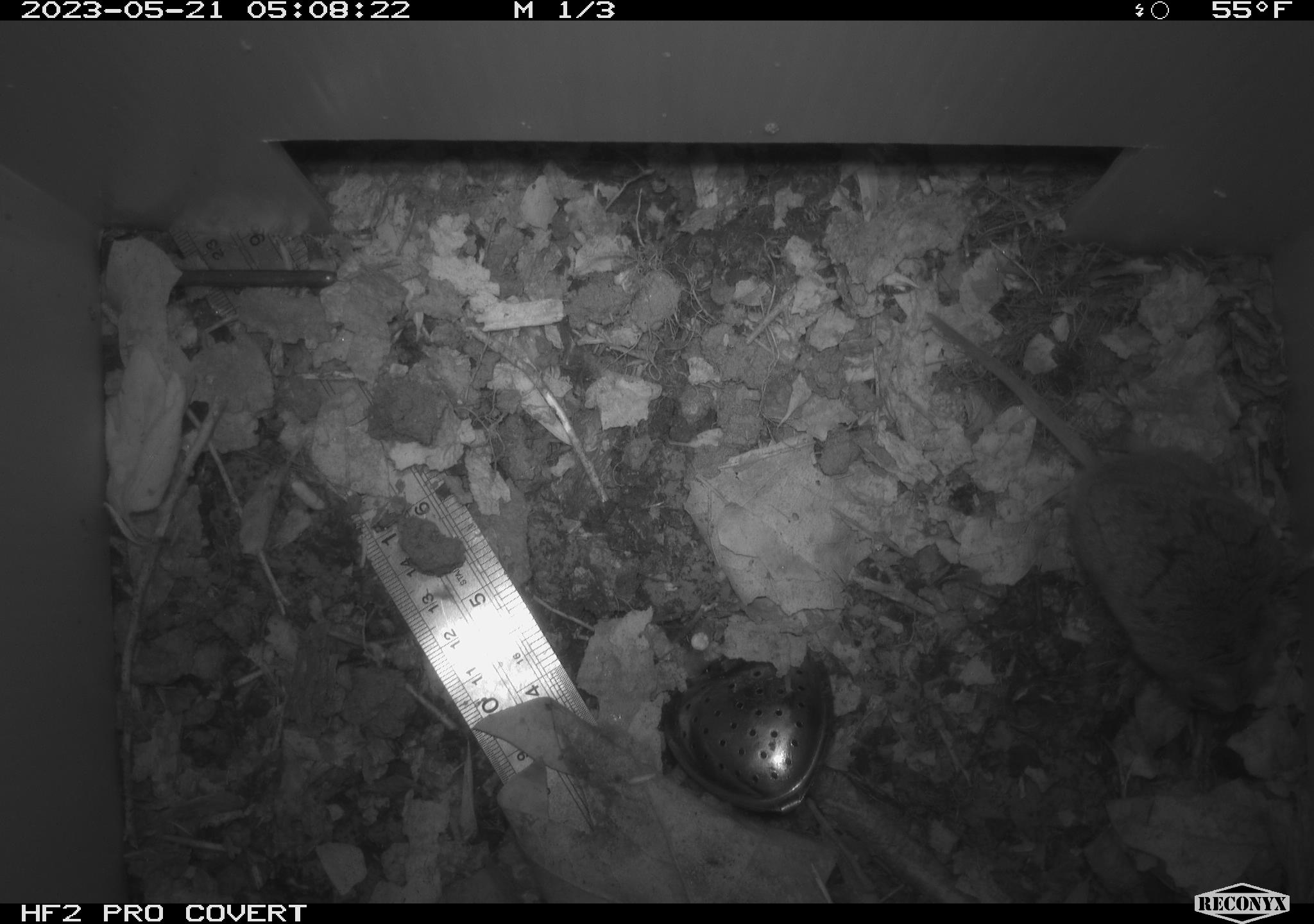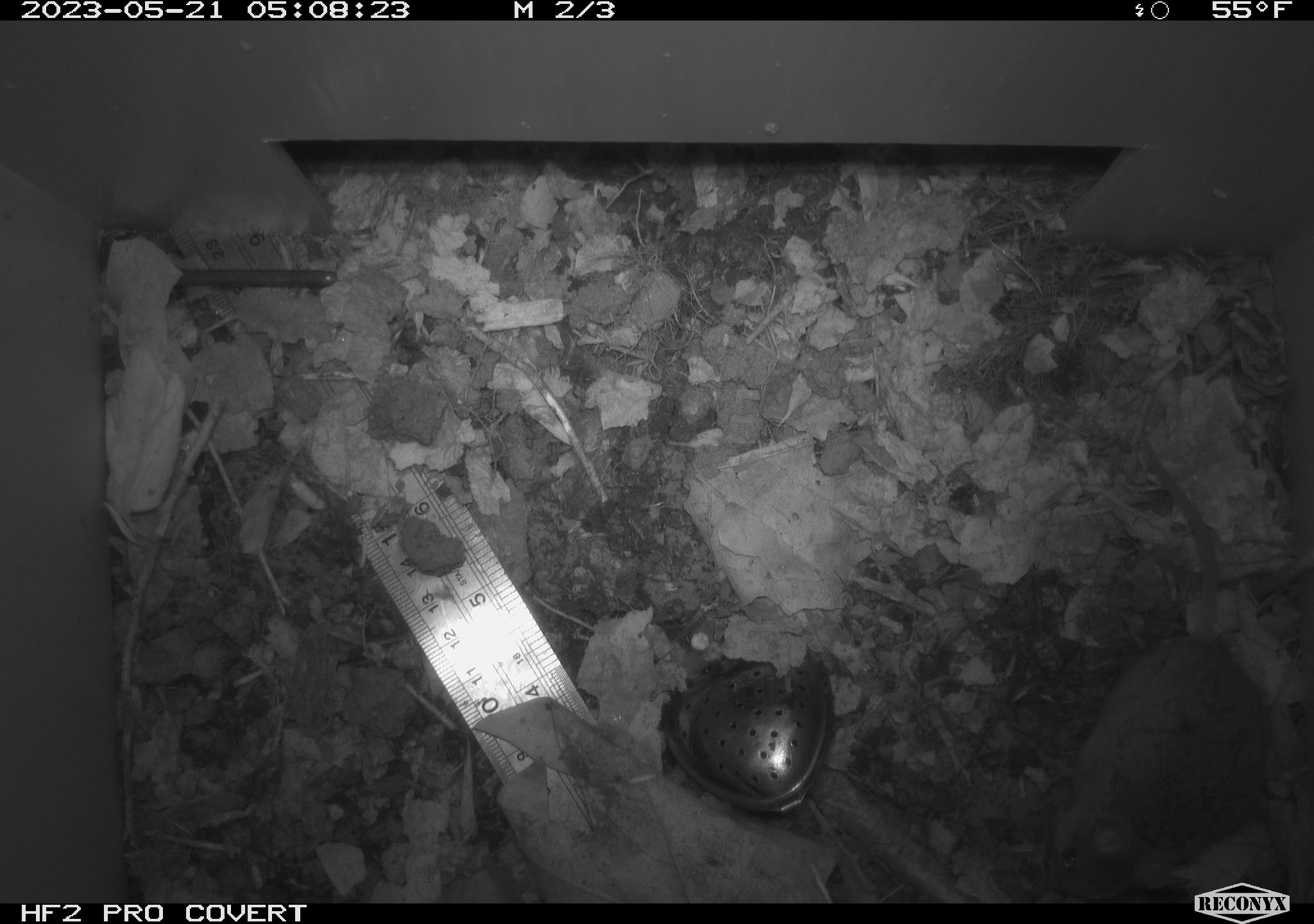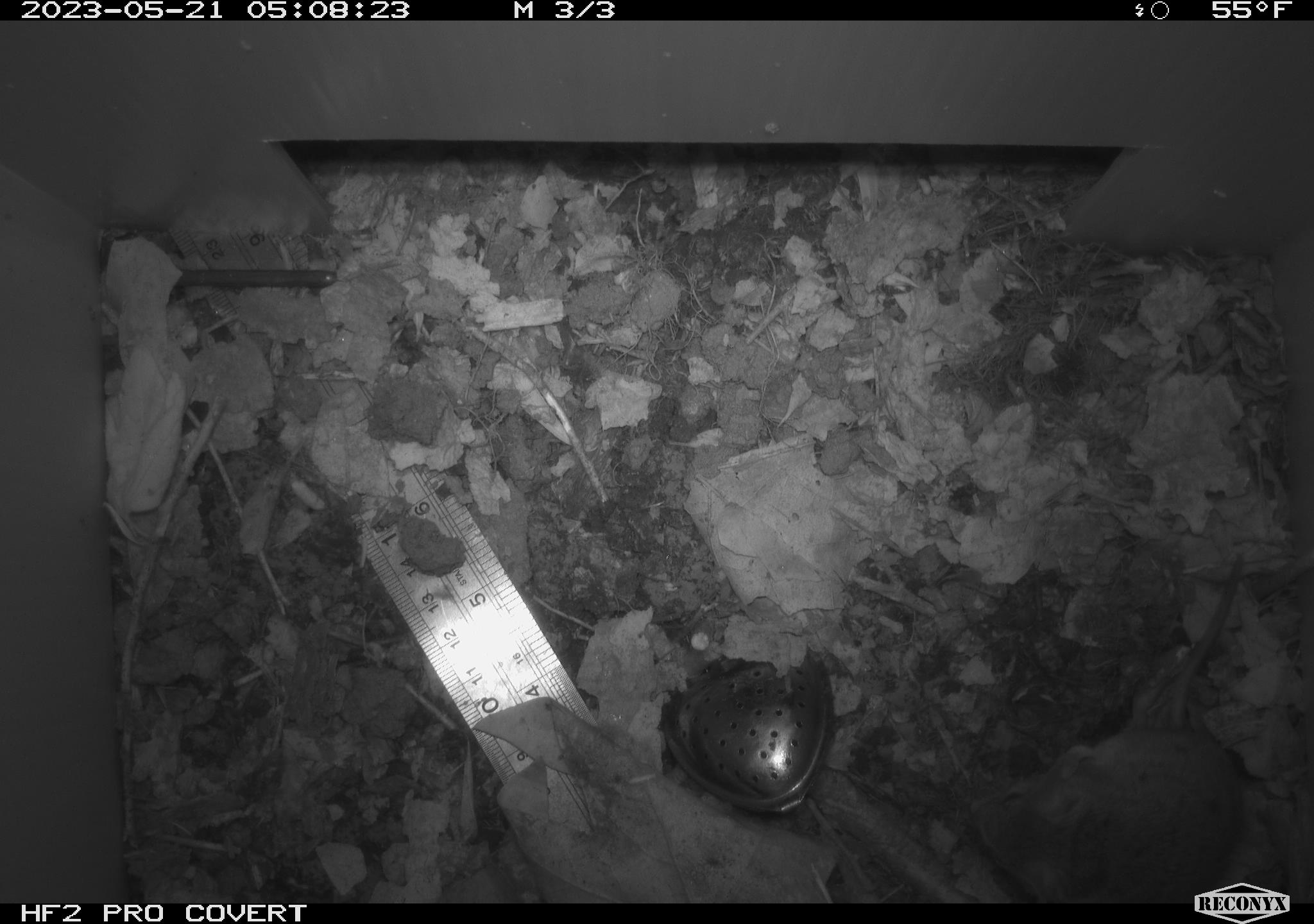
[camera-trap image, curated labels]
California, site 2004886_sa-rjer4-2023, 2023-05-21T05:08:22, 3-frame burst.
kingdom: Animalia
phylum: Chordata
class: Mammalia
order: Rodentia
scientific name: Rodentia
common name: mouse species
Mouse species (Rodentia).